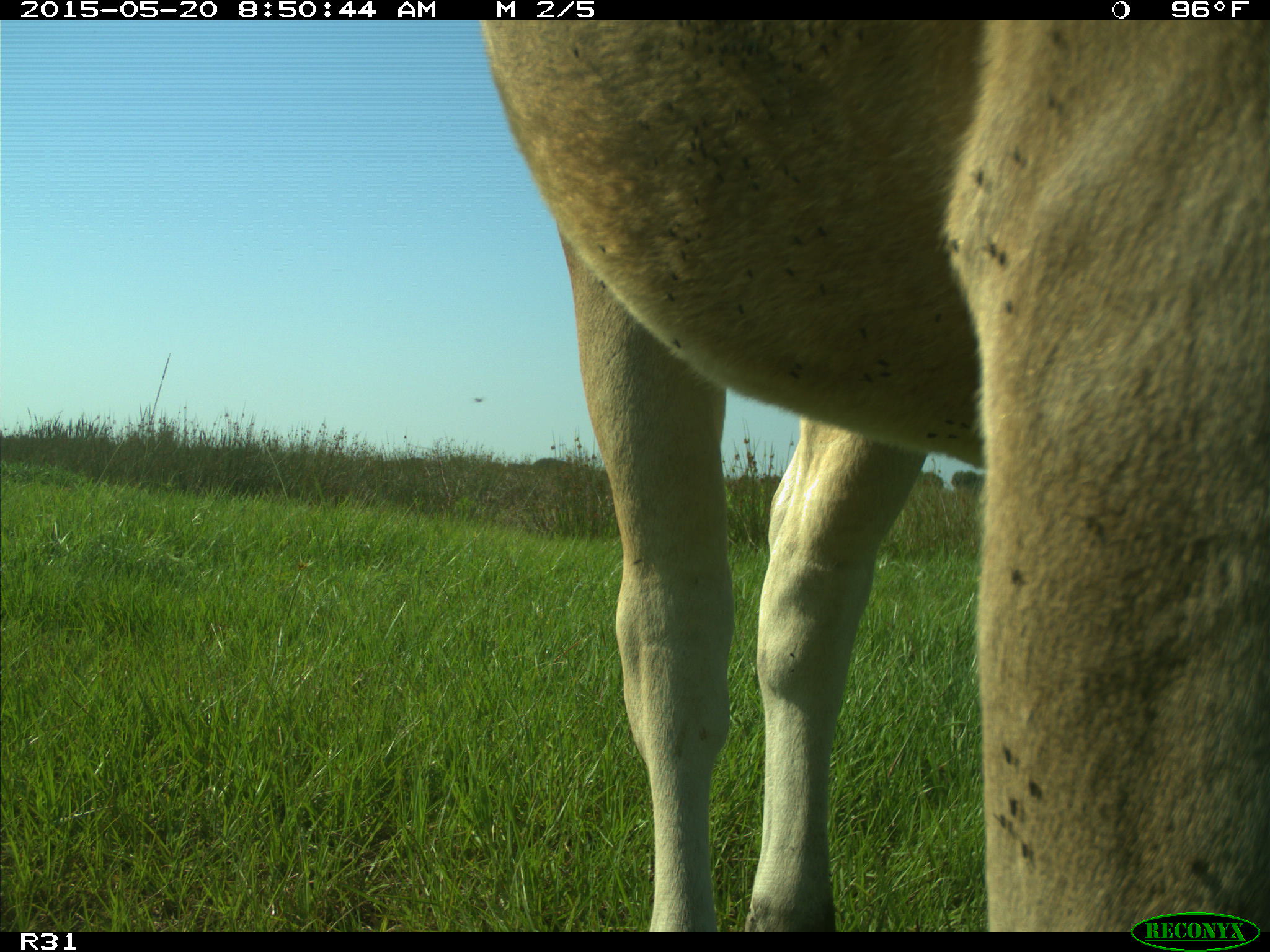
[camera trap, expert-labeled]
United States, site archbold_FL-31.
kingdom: Animalia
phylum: Chordata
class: Mammalia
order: Artiodactyla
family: Bovidae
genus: Bos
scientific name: Bos taurus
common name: domestic cow